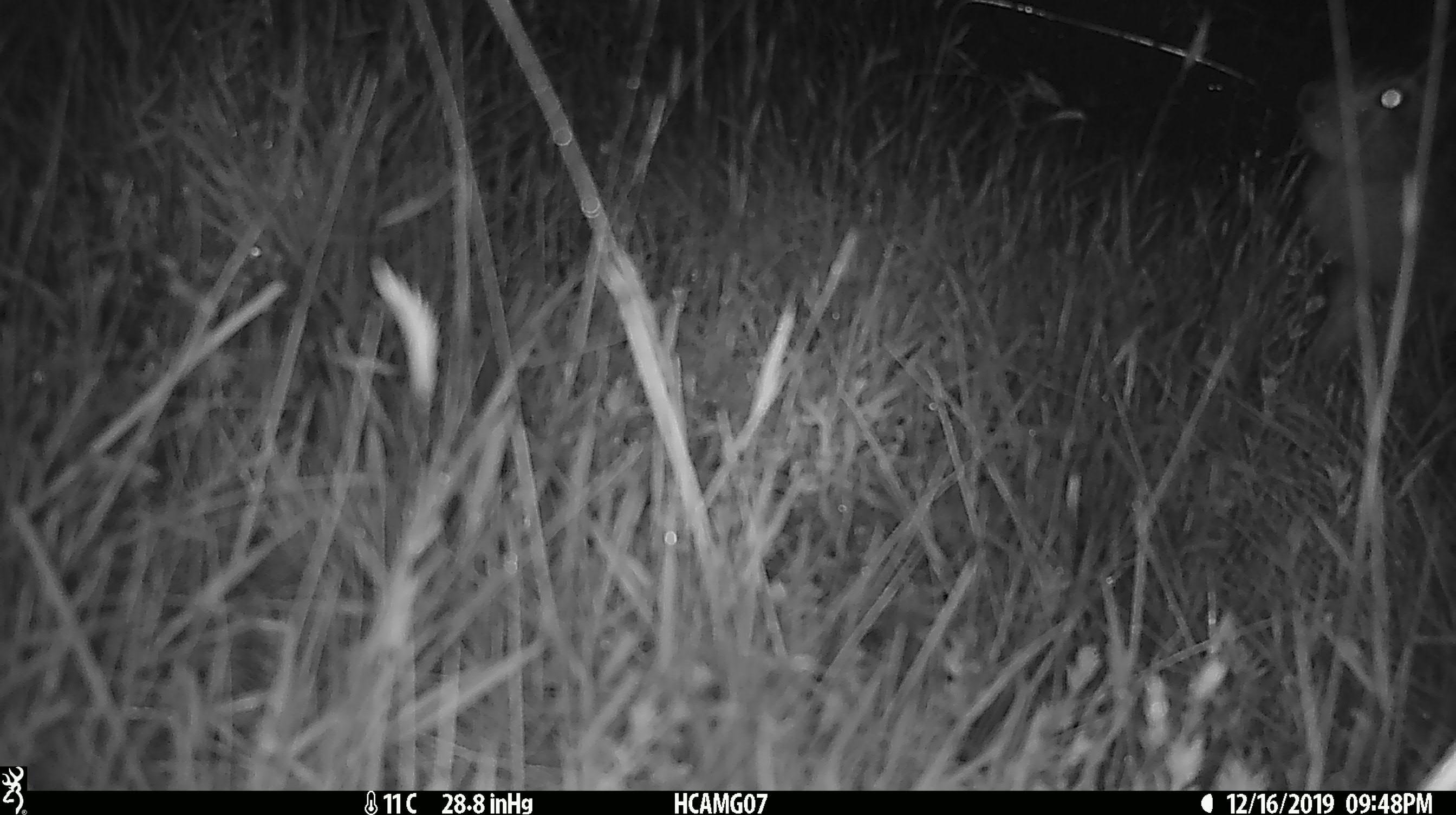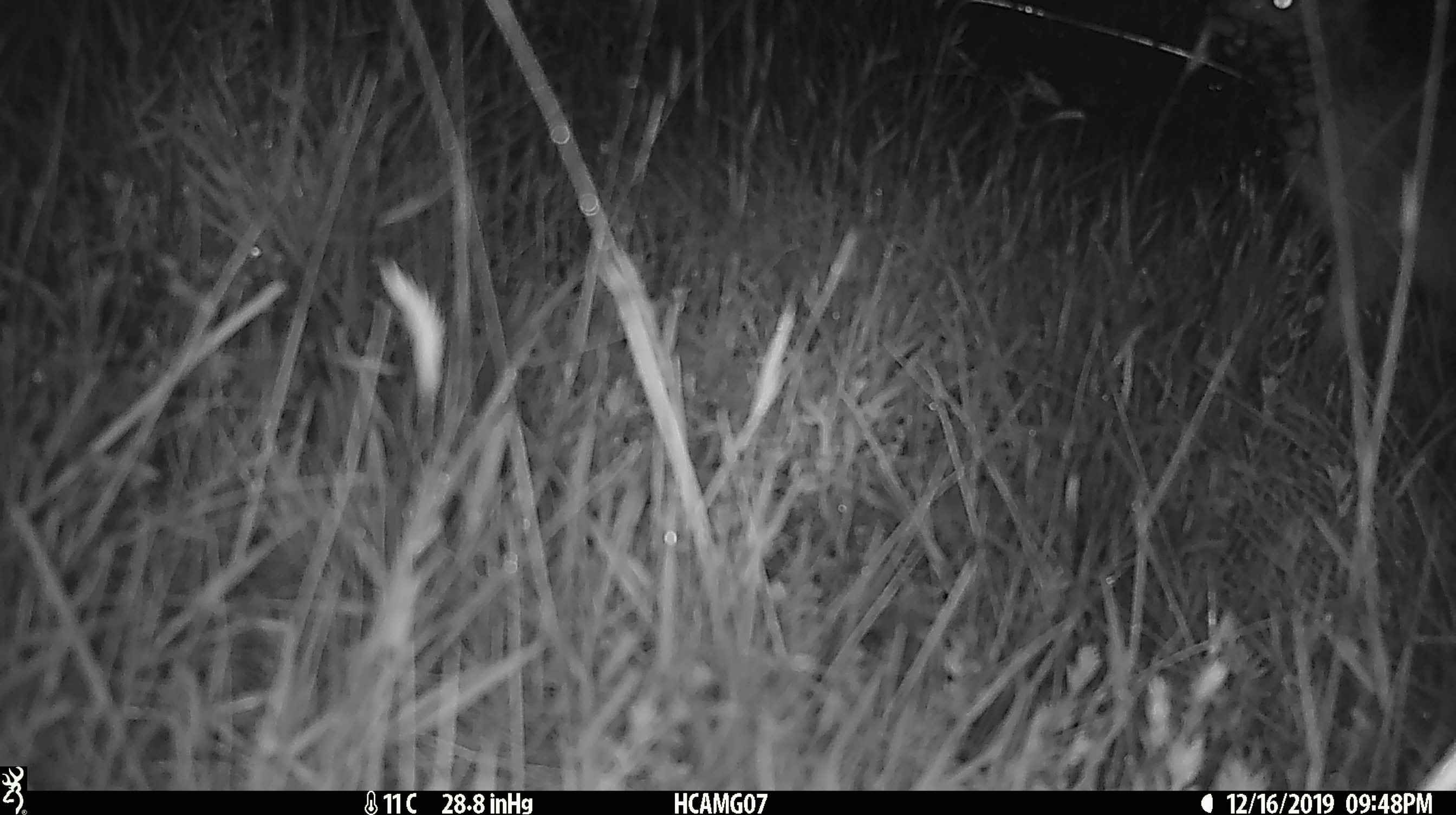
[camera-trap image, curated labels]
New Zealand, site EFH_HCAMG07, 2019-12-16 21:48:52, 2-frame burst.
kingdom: Animalia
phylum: Chordata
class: Mammalia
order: Lagomorpha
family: Leporidae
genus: Lepus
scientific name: Lepus europaeus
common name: brown hare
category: hare